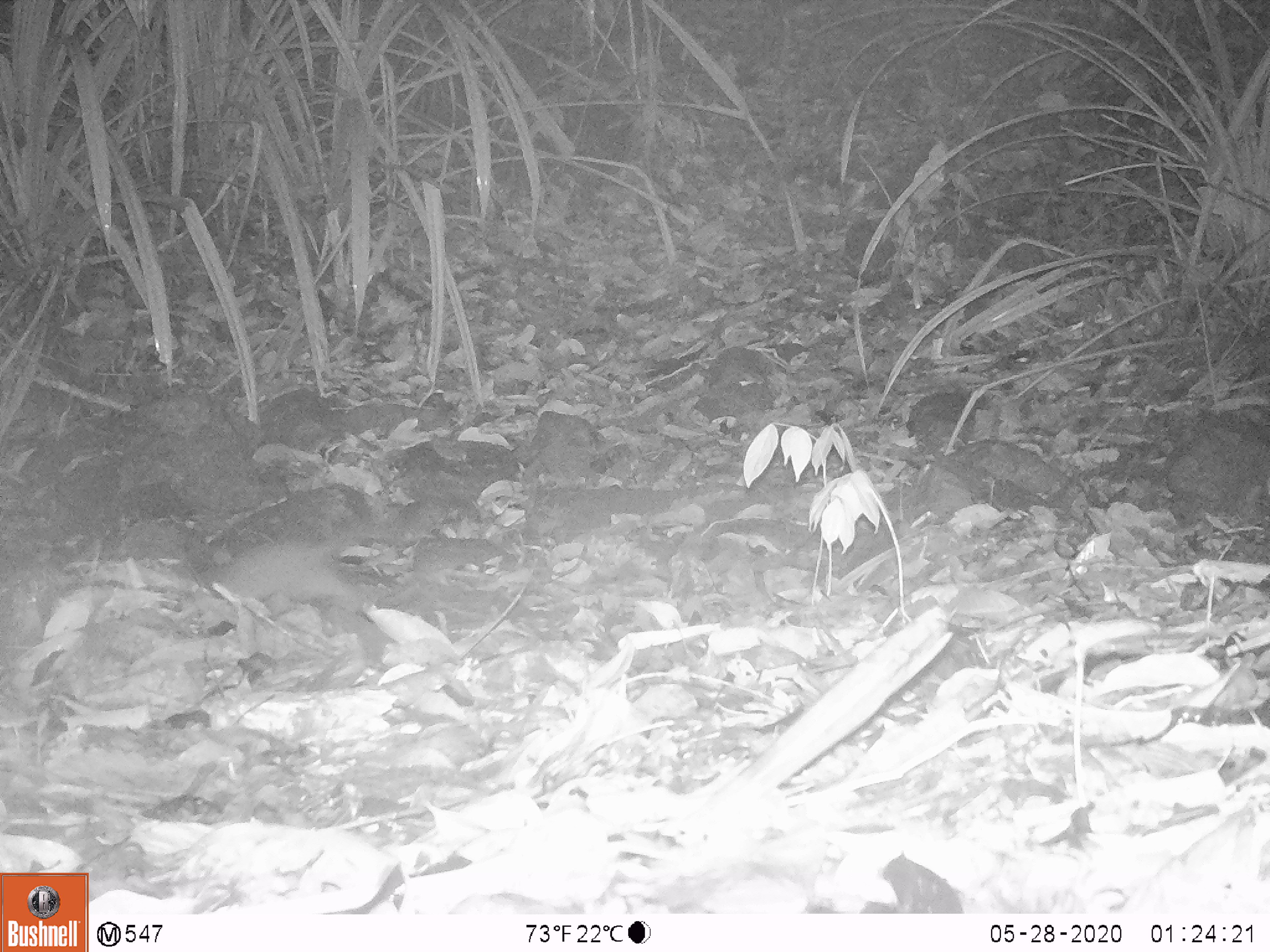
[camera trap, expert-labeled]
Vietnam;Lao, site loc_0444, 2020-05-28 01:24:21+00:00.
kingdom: Animalia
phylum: Chordata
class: Mammalia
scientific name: Mammalia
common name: mammal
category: unidentified small mammal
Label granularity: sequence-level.